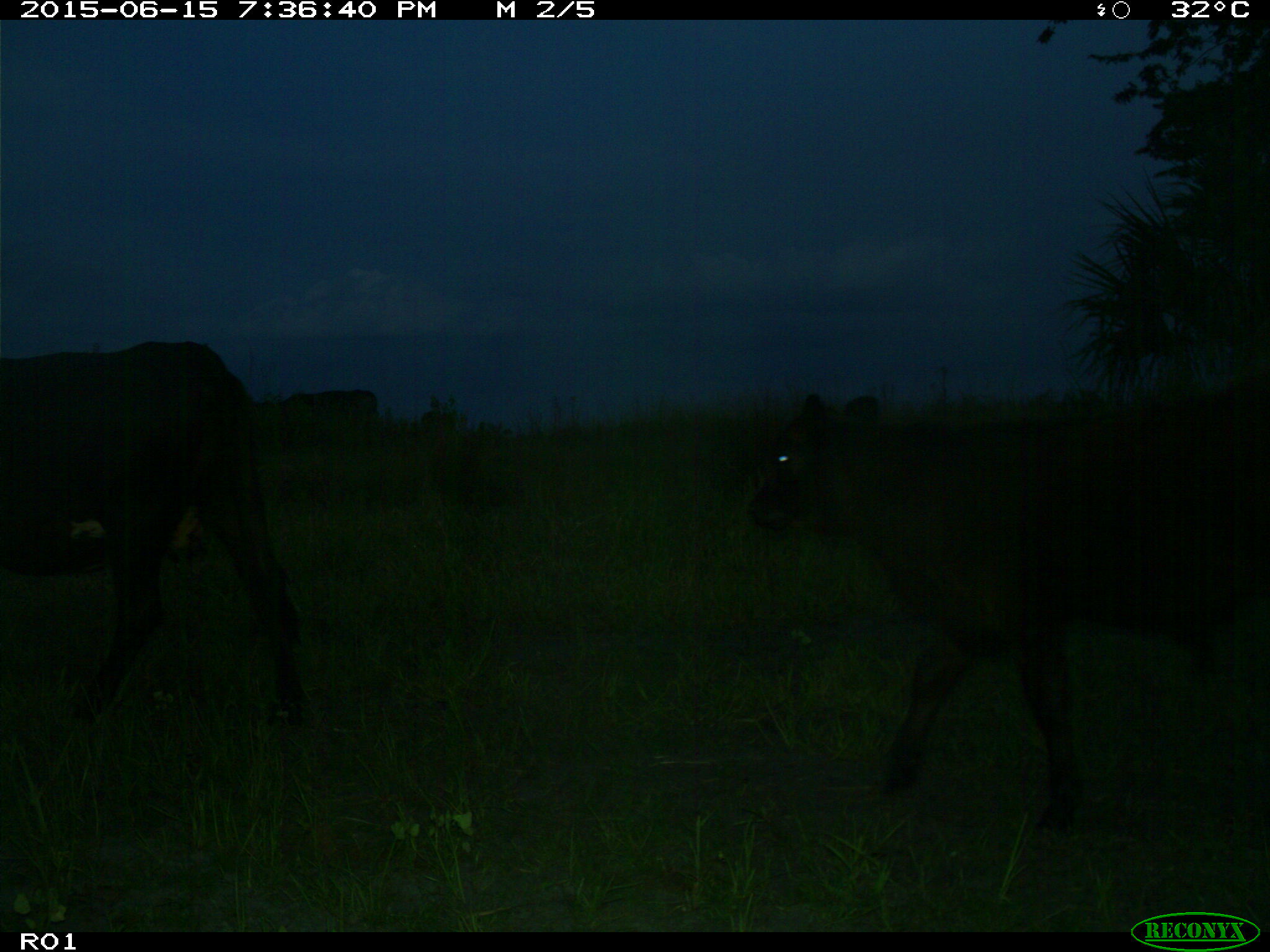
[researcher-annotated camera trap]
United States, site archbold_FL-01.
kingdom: Animalia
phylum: Chordata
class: Mammalia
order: Artiodactyla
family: Bovidae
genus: Bos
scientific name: Bos taurus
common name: domestic cow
Bos taurus (domestic cow).